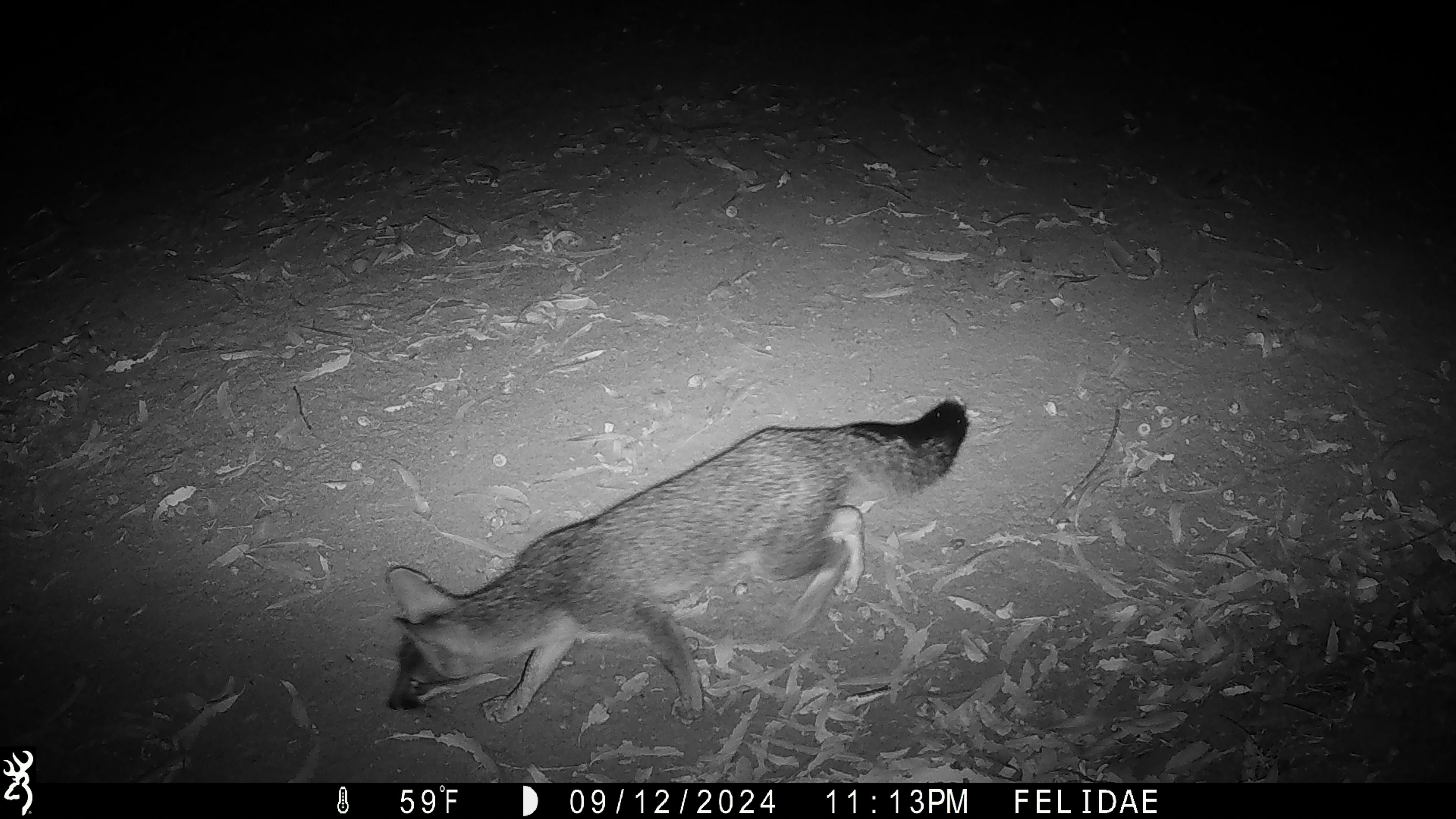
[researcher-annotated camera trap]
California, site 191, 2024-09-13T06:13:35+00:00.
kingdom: Animalia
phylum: Chordata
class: Mammalia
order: Carnivora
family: Canidae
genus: Urocyon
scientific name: Urocyon cinereoargenteus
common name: gray fox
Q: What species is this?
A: Gray fox (Urocyon cinereoargenteus).